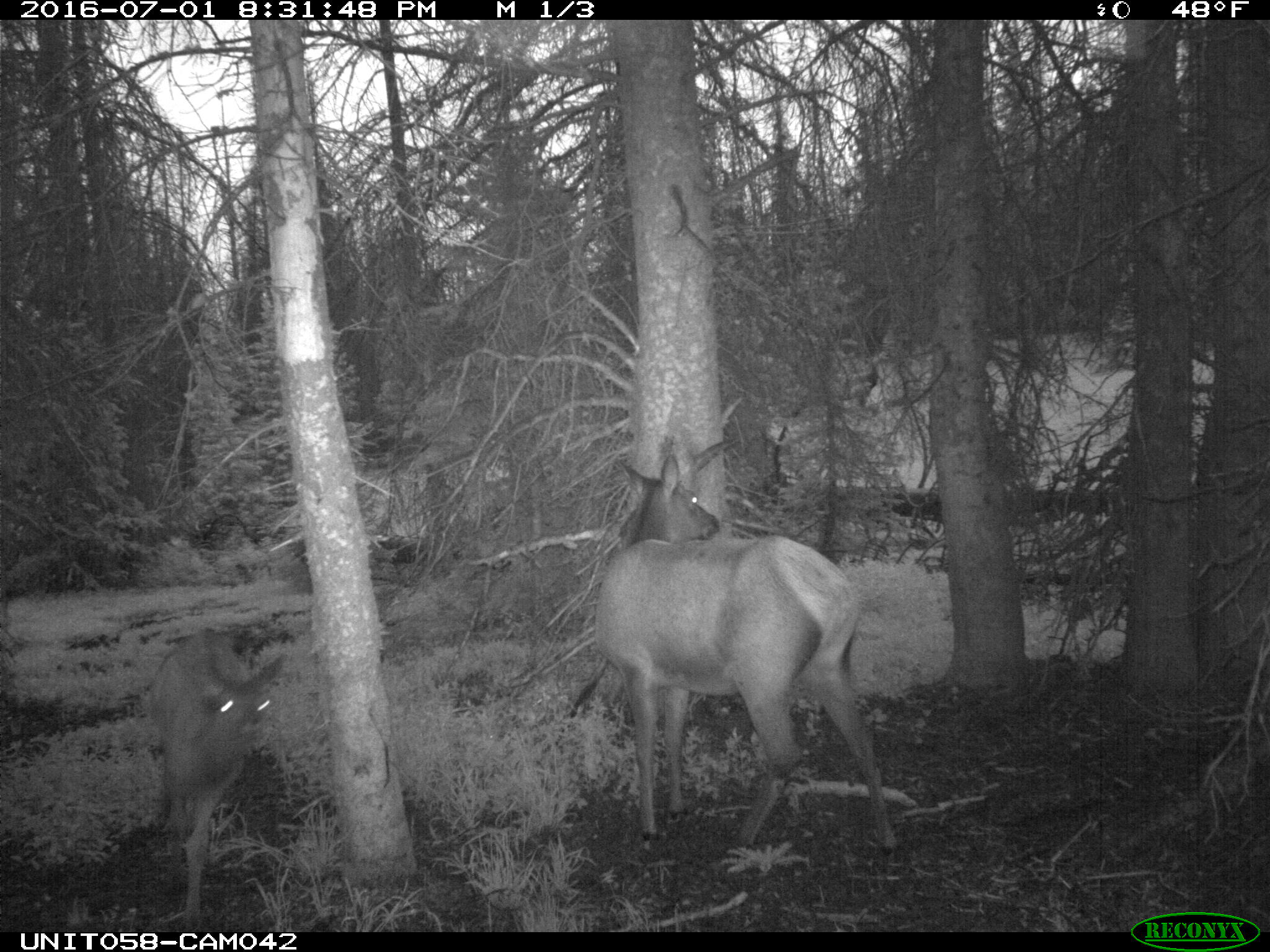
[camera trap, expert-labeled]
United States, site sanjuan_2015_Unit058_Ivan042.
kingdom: Animalia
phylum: Chordata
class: Mammalia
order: Artiodactyla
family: Cervidae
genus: Cervus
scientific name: Cervus elaphus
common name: red deer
Cervus elaphus (red deer).